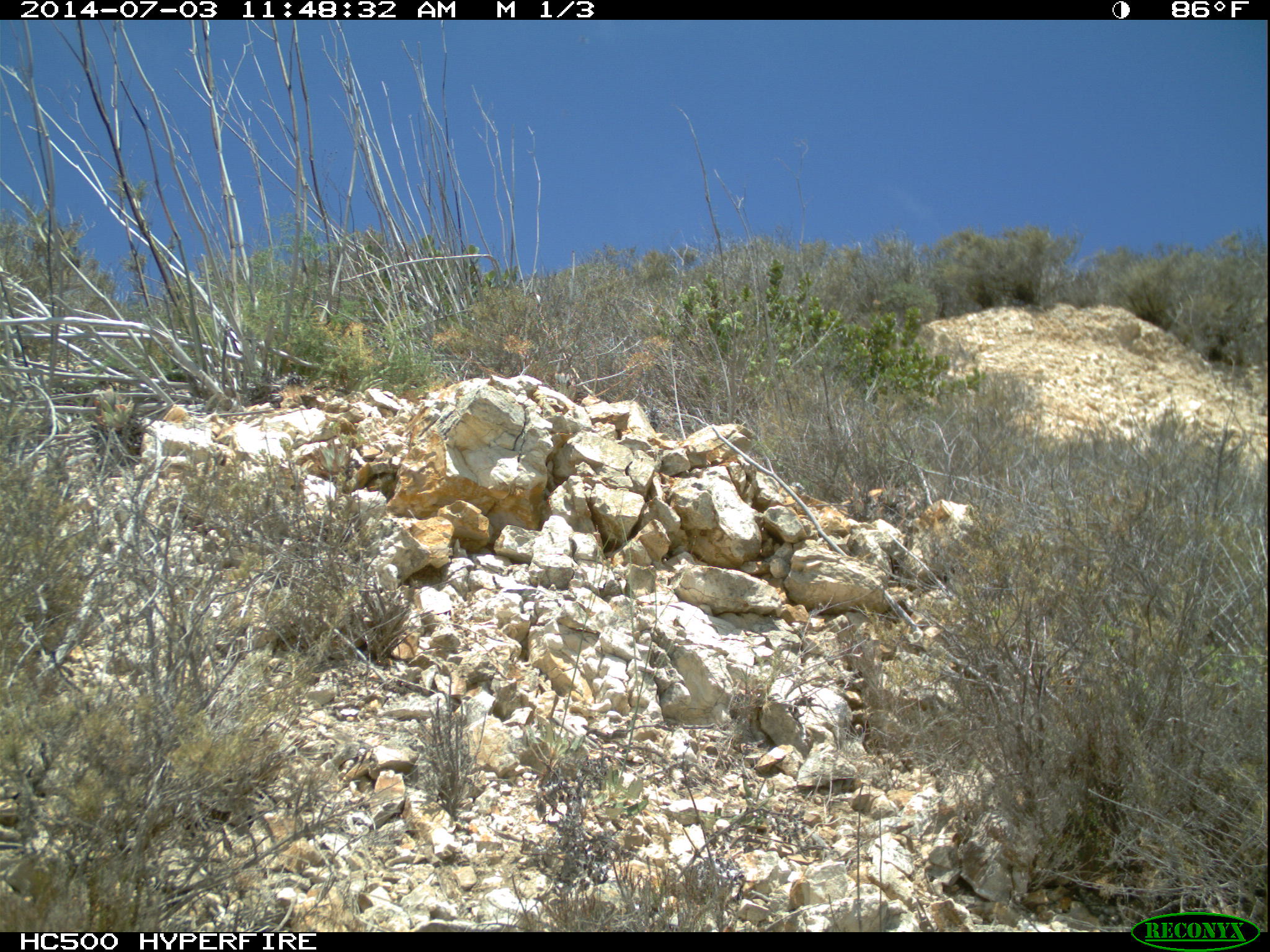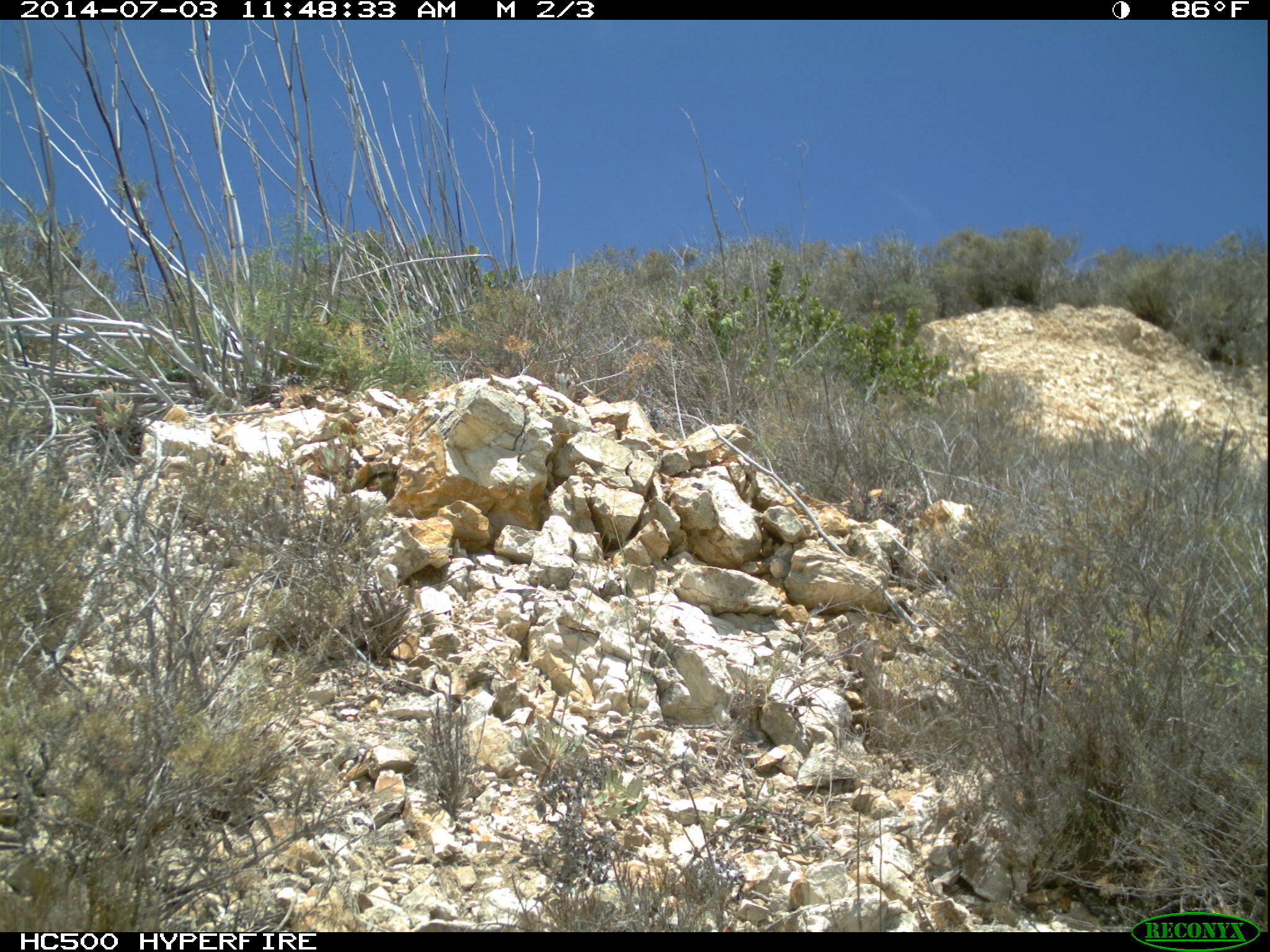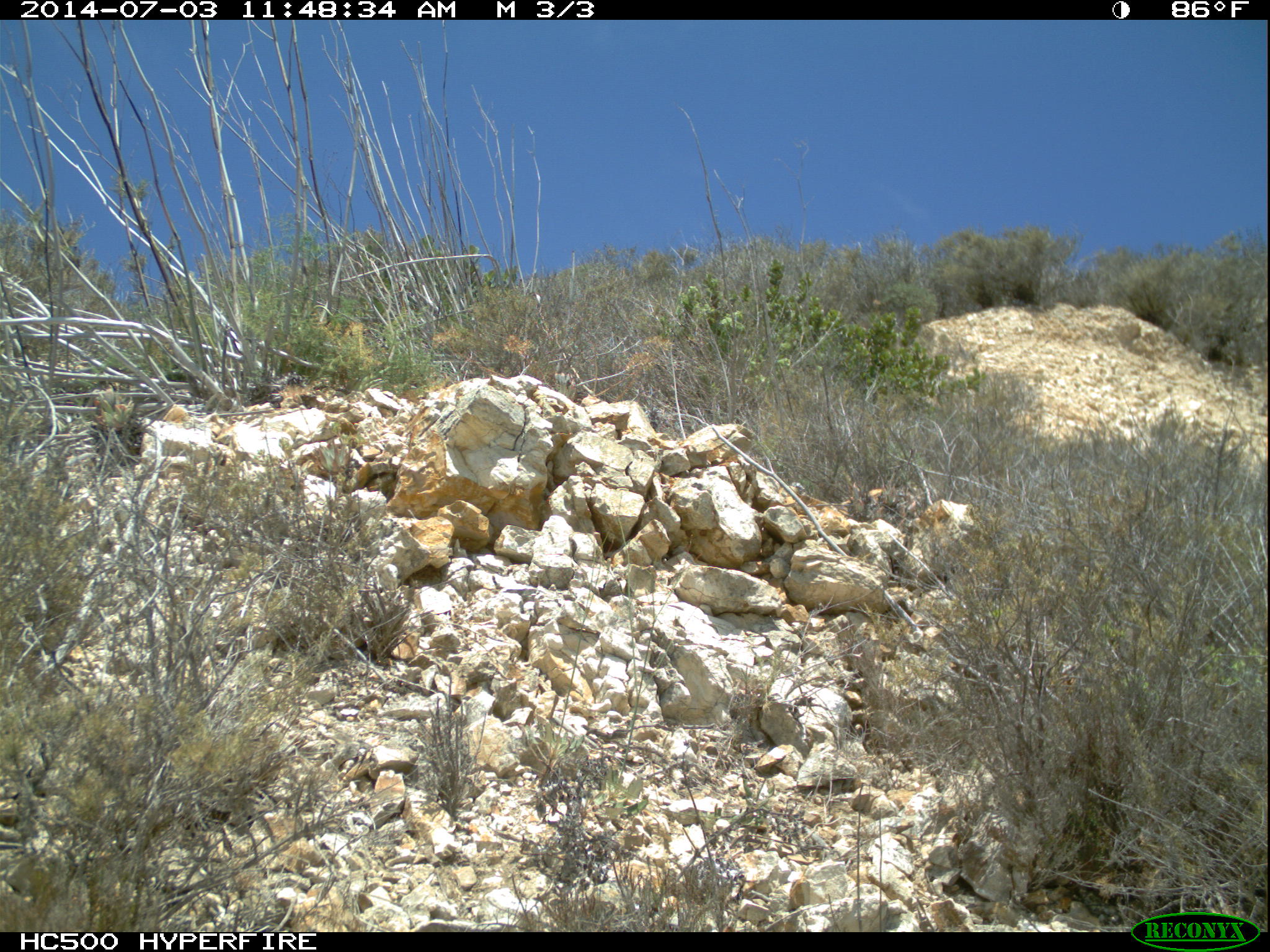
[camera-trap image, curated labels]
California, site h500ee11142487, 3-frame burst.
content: no animal present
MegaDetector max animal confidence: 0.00